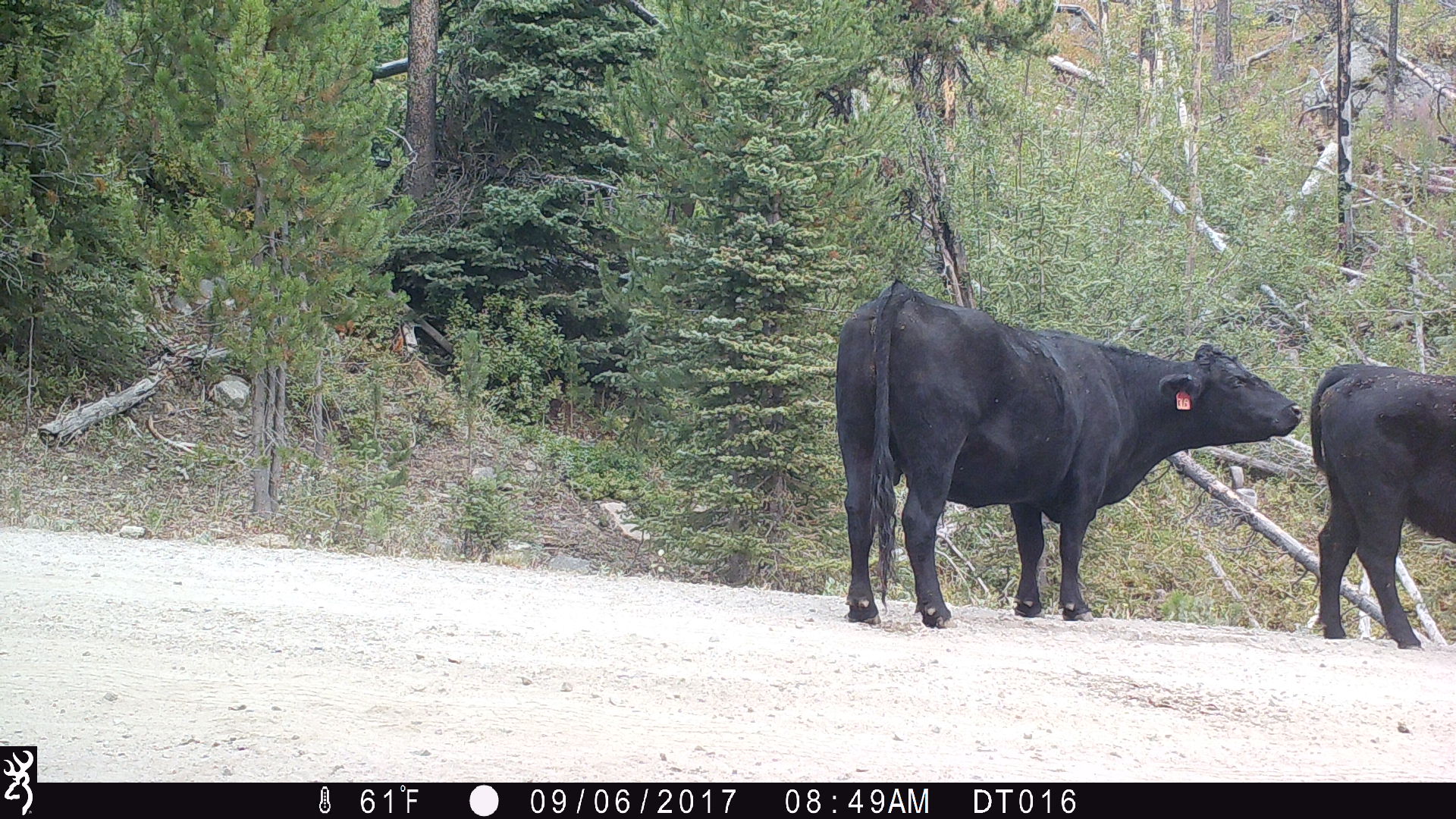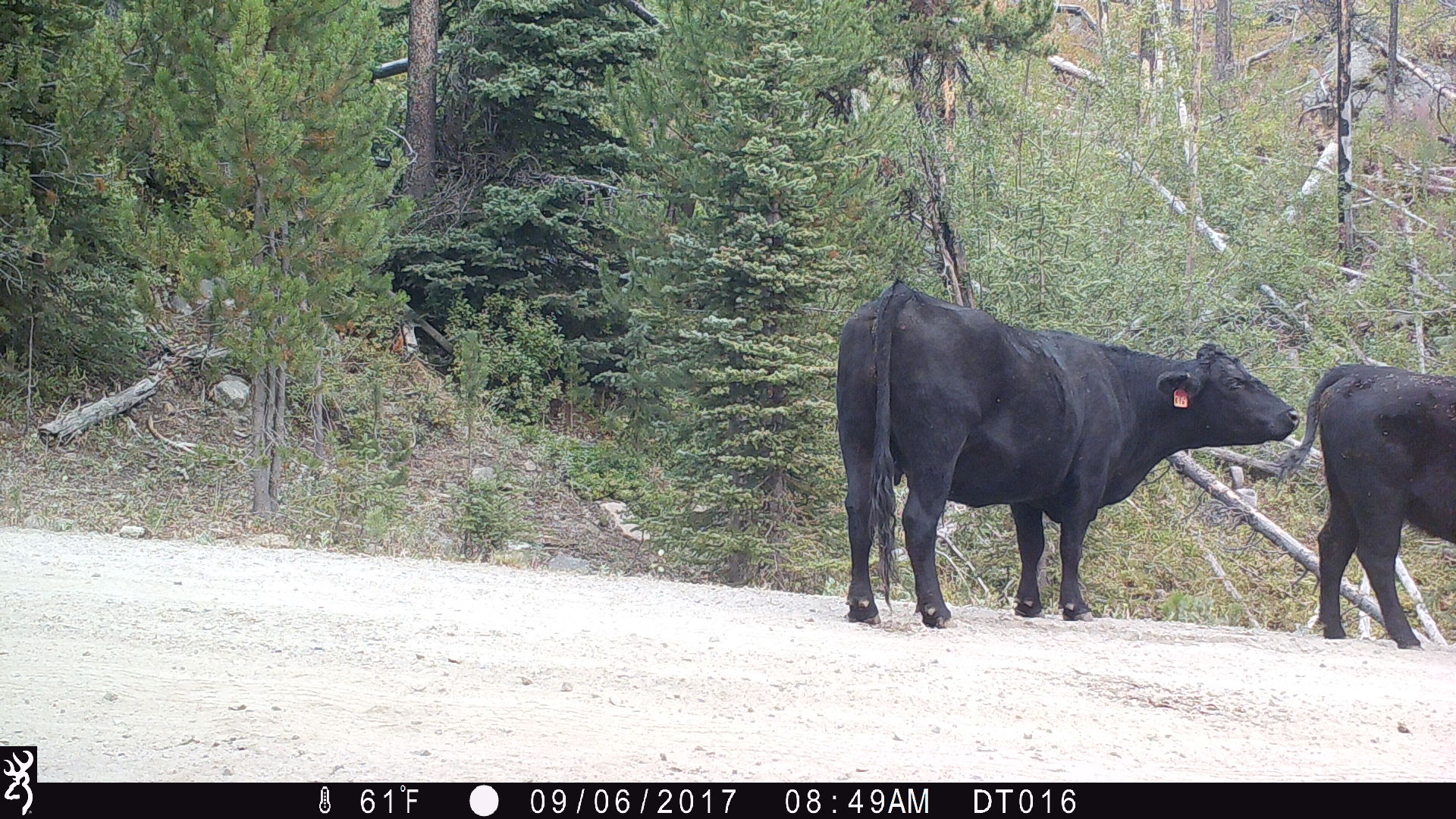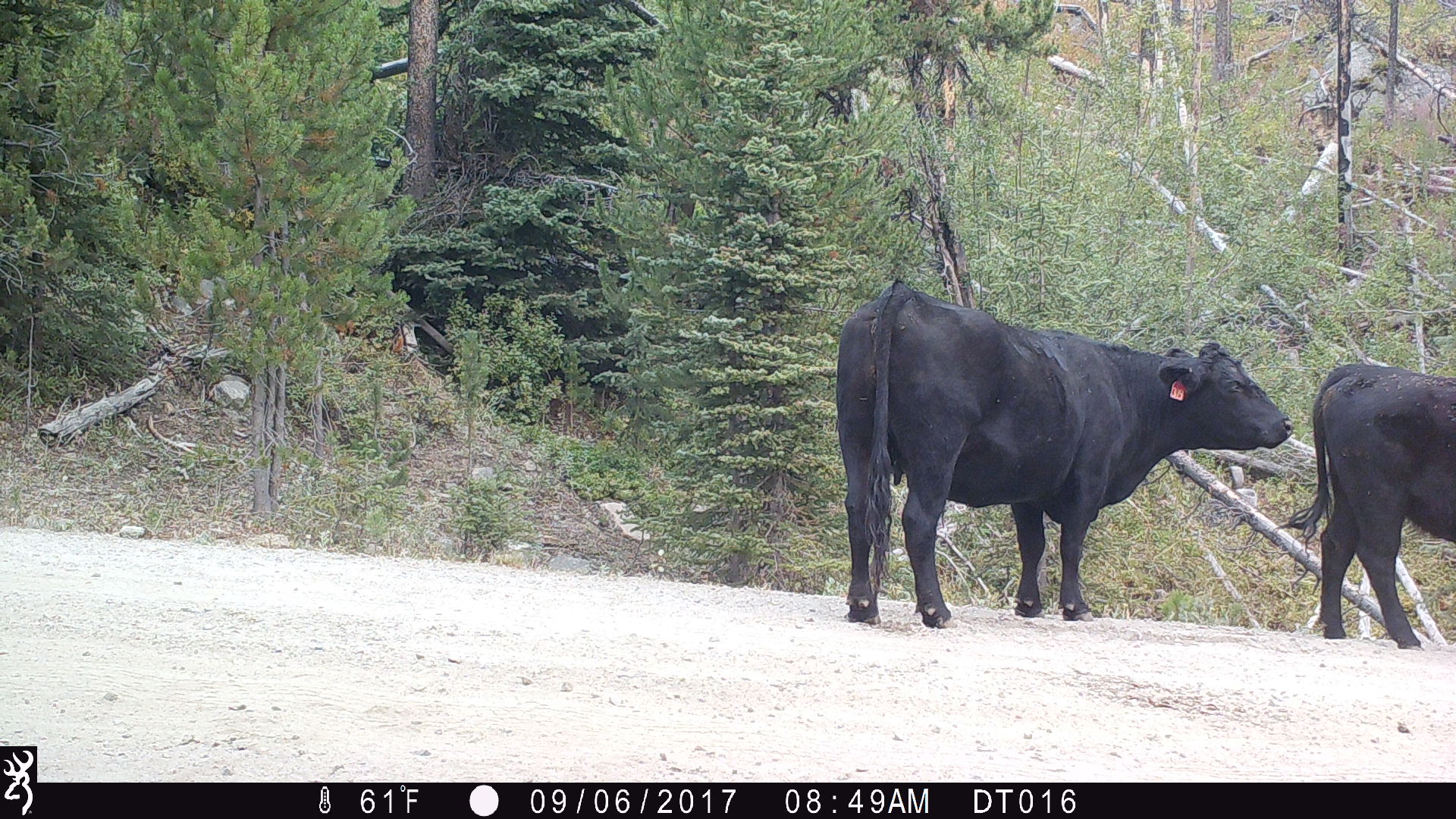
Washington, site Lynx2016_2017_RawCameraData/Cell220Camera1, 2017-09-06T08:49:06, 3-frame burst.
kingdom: Animalia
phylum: Chordata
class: Mammalia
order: Artiodactyla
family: Bovidae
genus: Bos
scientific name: Bos taurus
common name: domestic cattle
Domestic cattle (Bos taurus). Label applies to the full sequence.